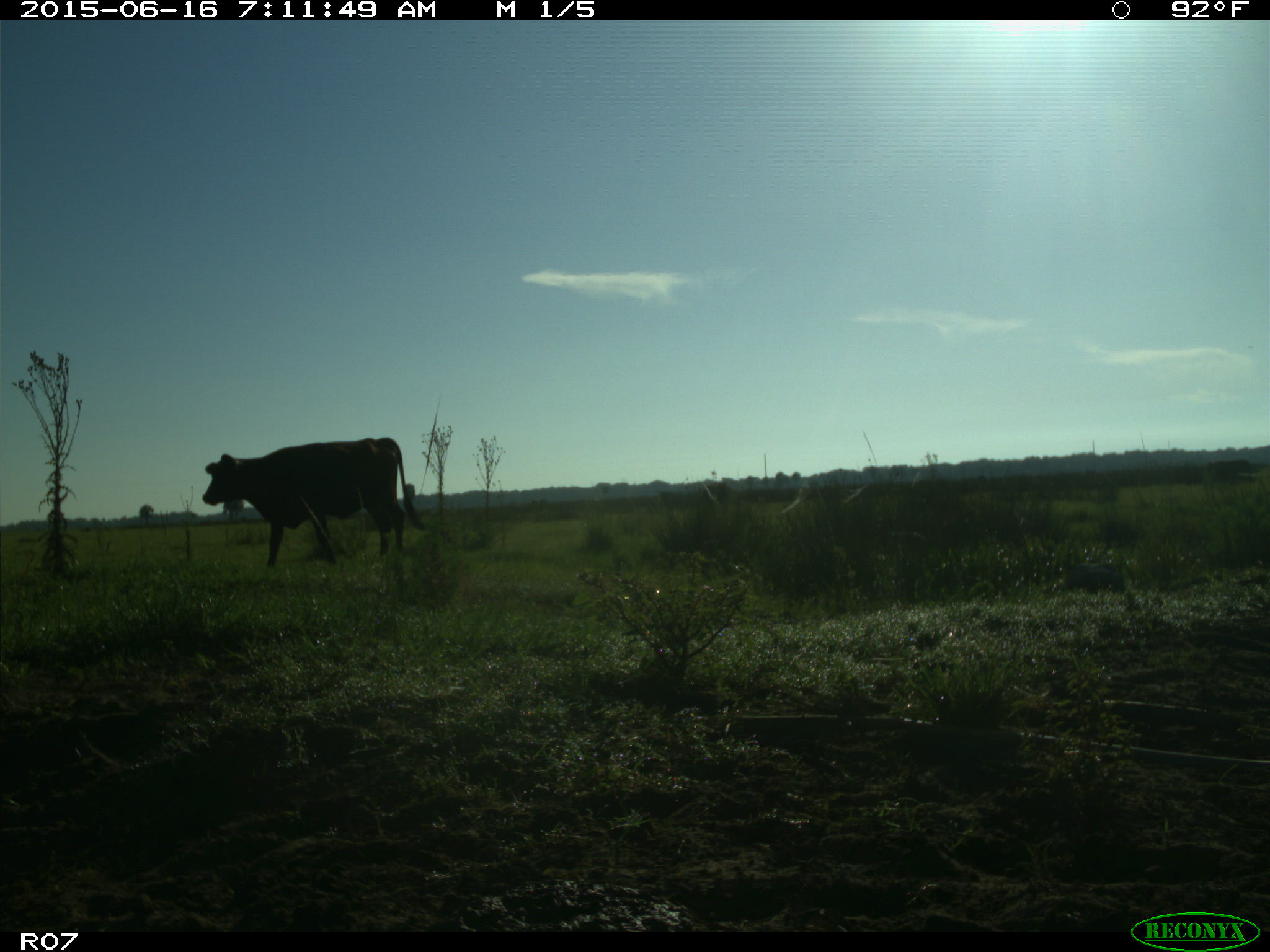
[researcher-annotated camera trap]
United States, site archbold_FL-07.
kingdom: Animalia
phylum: Chordata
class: Mammalia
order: Artiodactyla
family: Bovidae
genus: Bos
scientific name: Bos taurus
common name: domestic cow